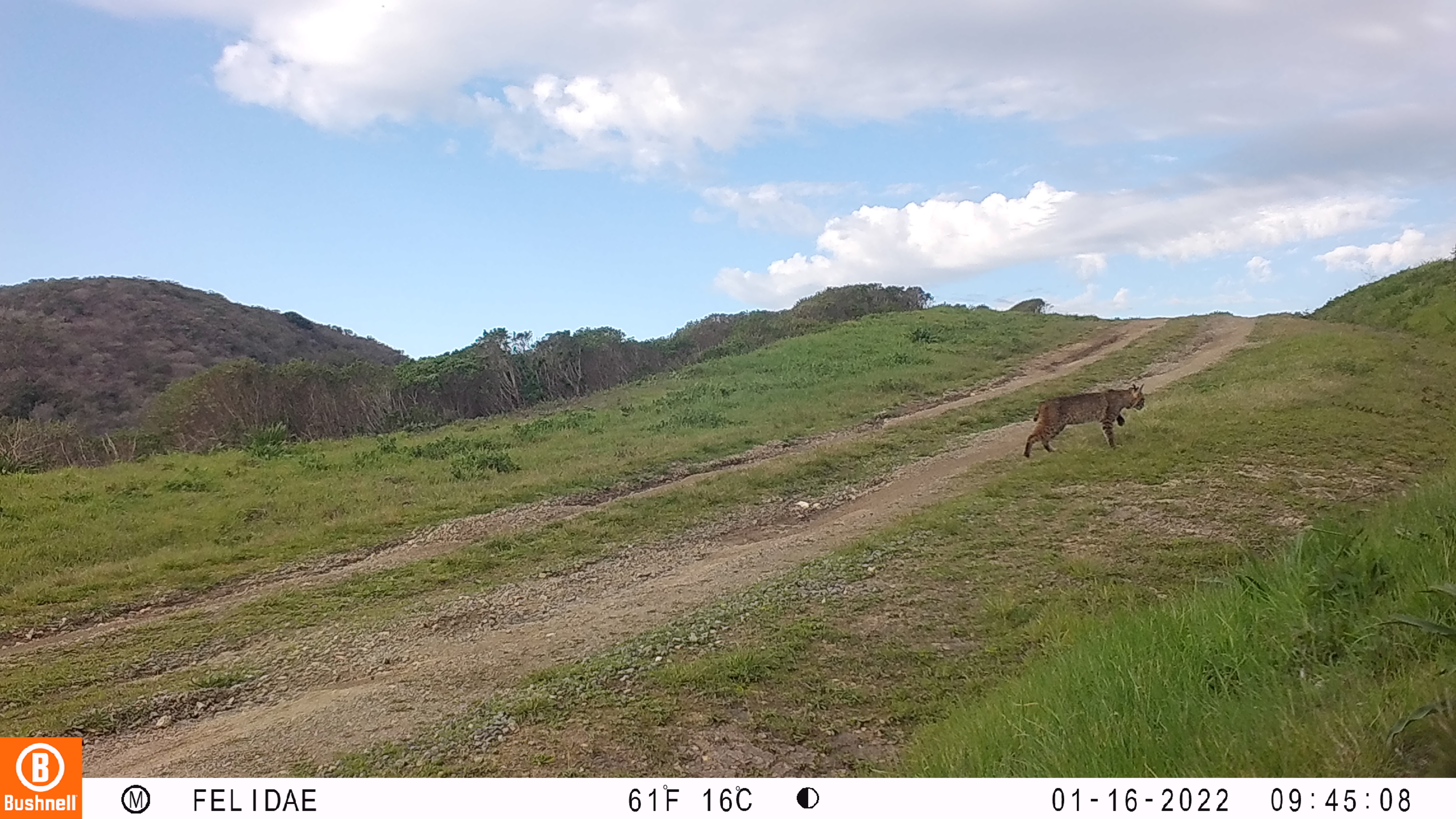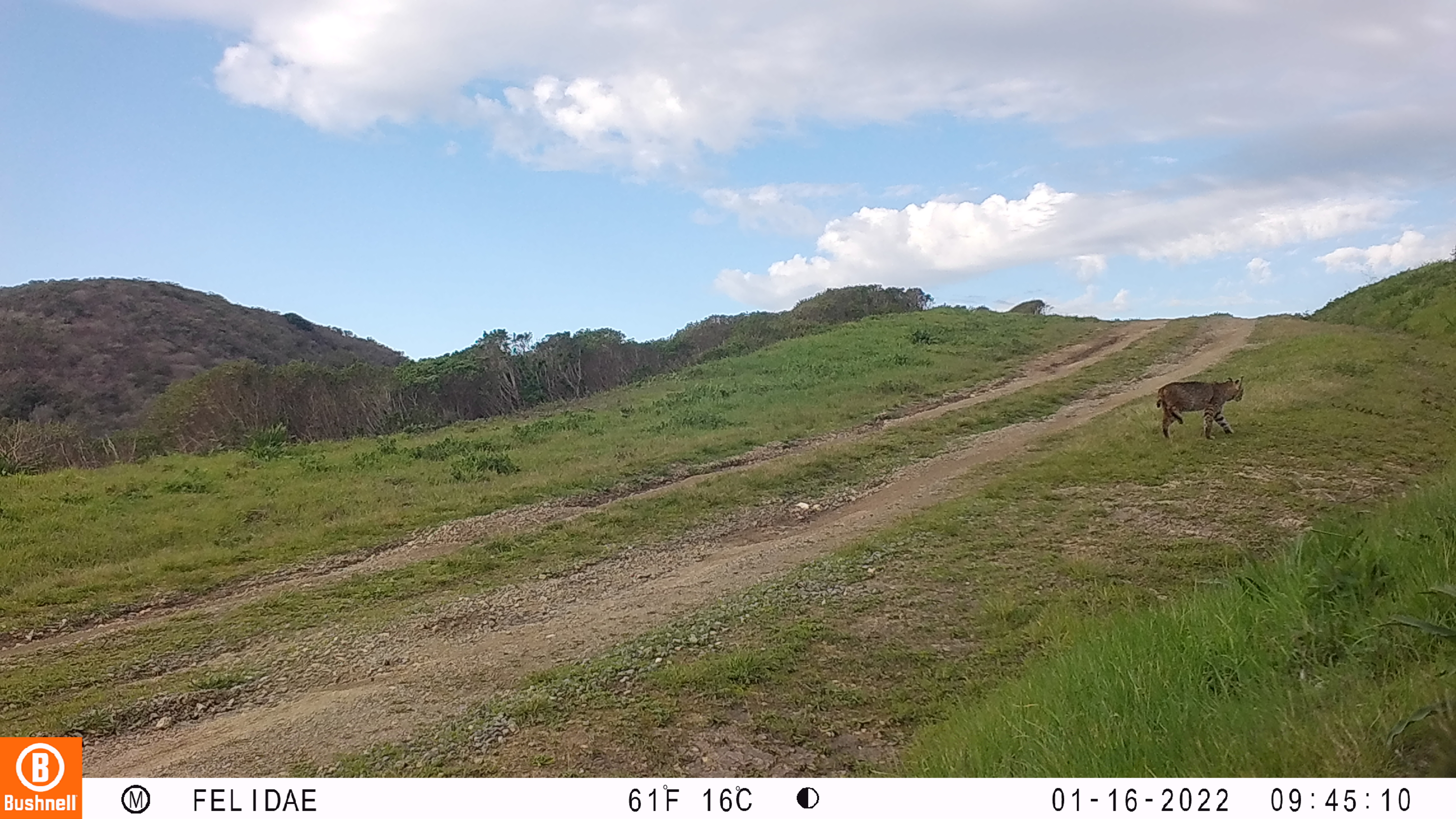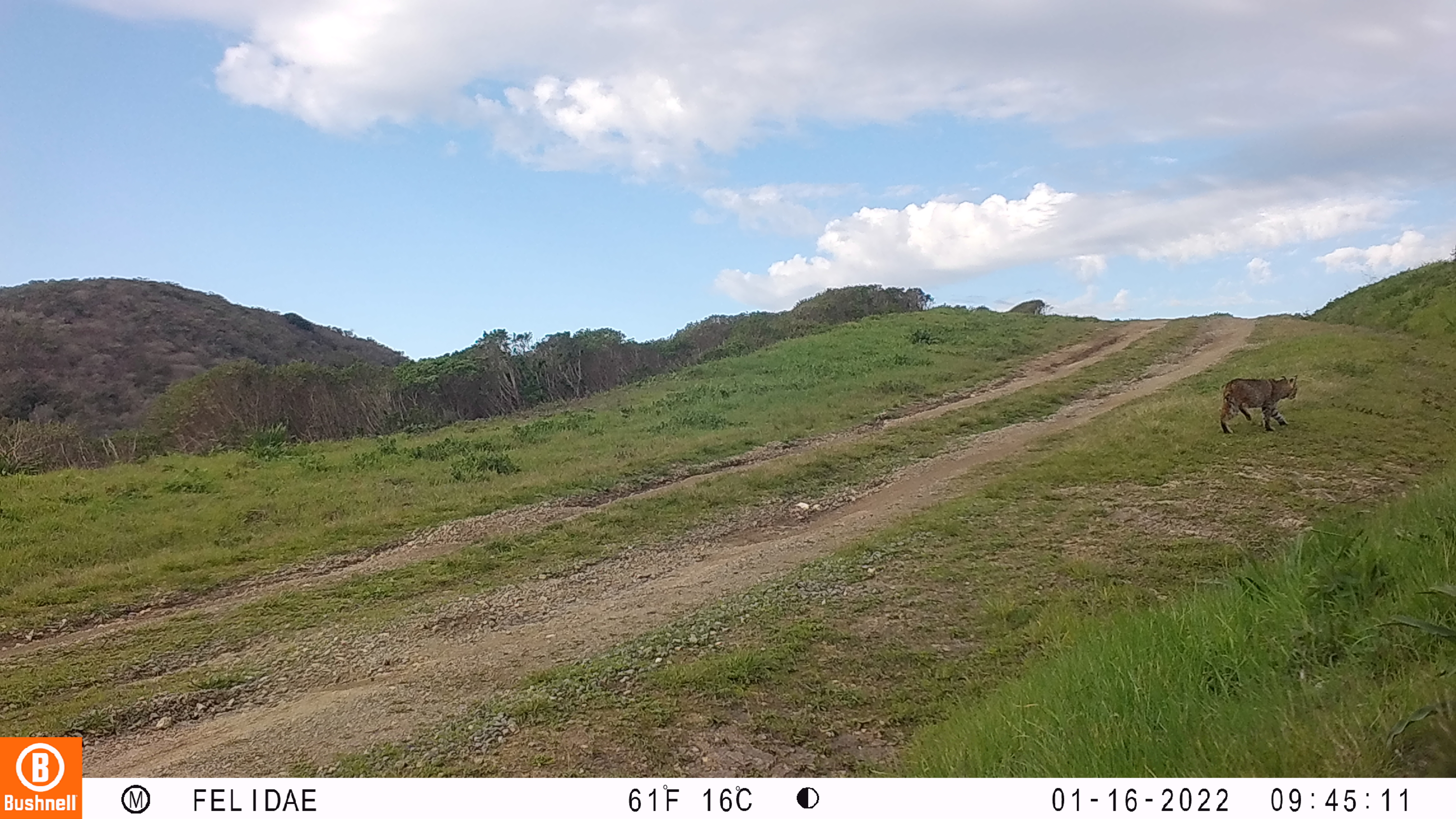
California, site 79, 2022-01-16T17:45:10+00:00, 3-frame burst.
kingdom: Animalia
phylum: Chordata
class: Mammalia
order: Carnivora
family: Felidae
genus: Lynx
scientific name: Lynx rufus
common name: bobcat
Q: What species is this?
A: Bobcat (Lynx rufus).